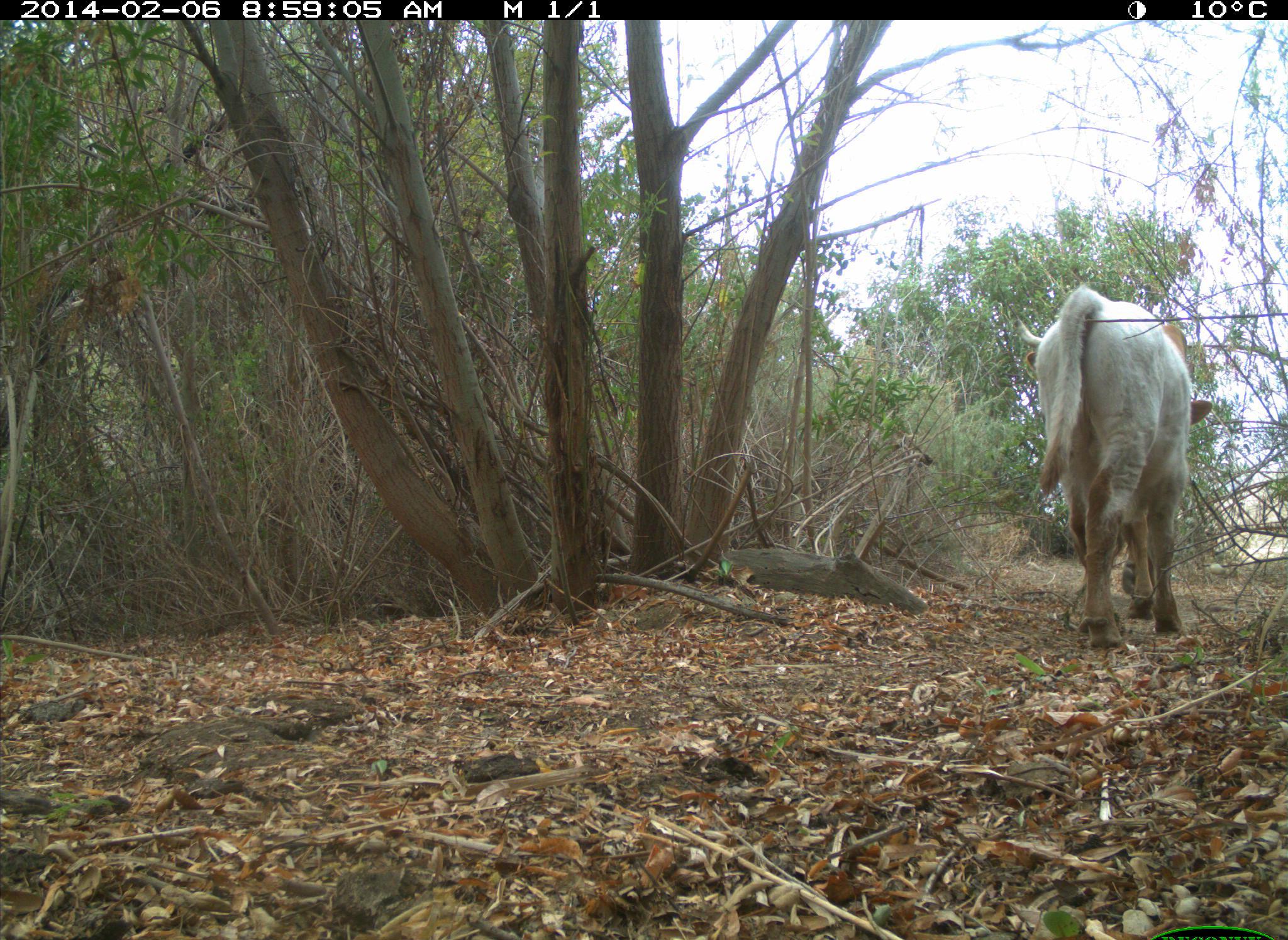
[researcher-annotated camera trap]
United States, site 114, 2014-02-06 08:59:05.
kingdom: Animalia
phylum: Chordata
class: Mammalia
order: Artiodactyla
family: Bovidae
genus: Bos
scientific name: Bos taurus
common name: cow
Cow (Bos taurus).